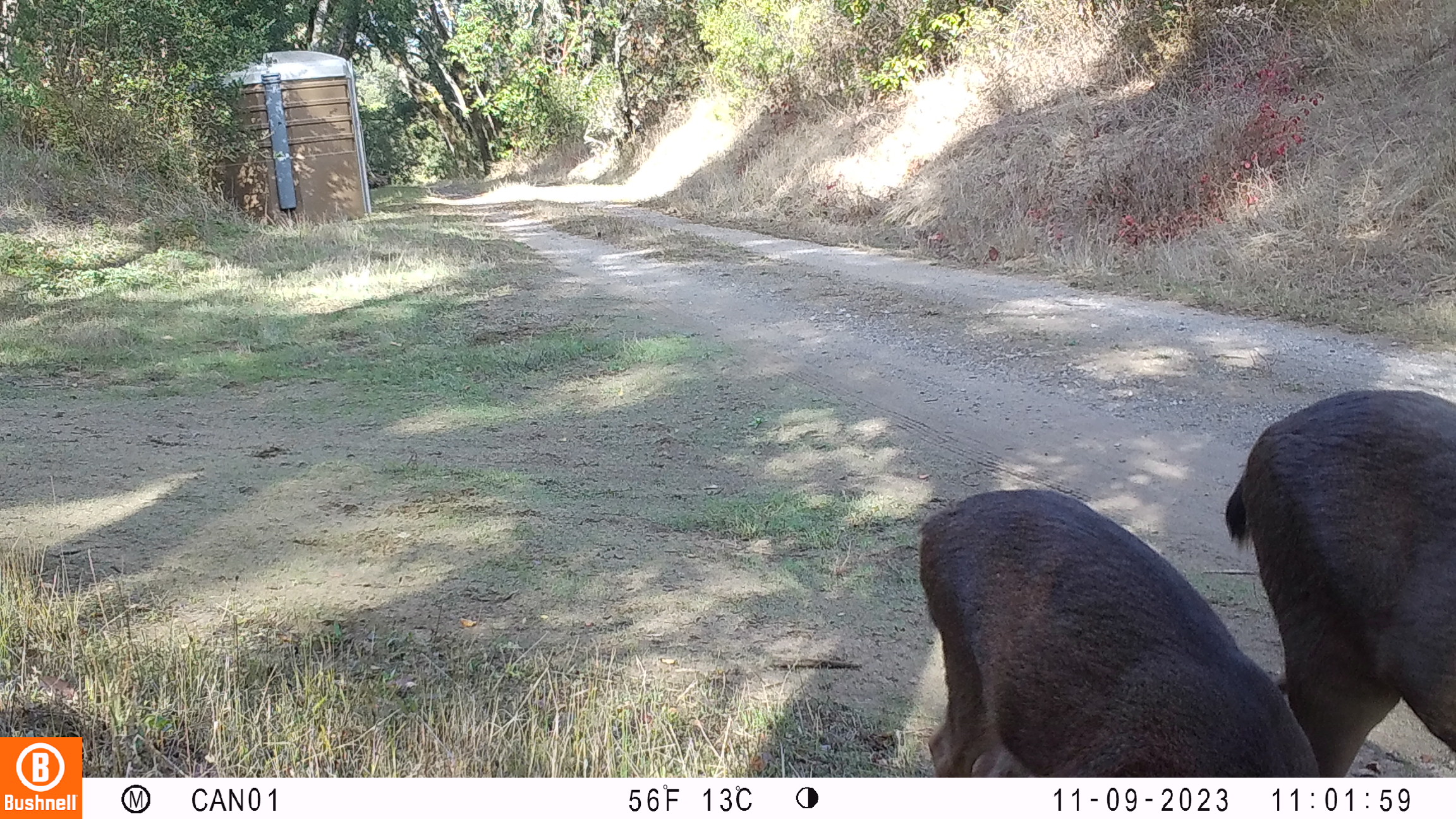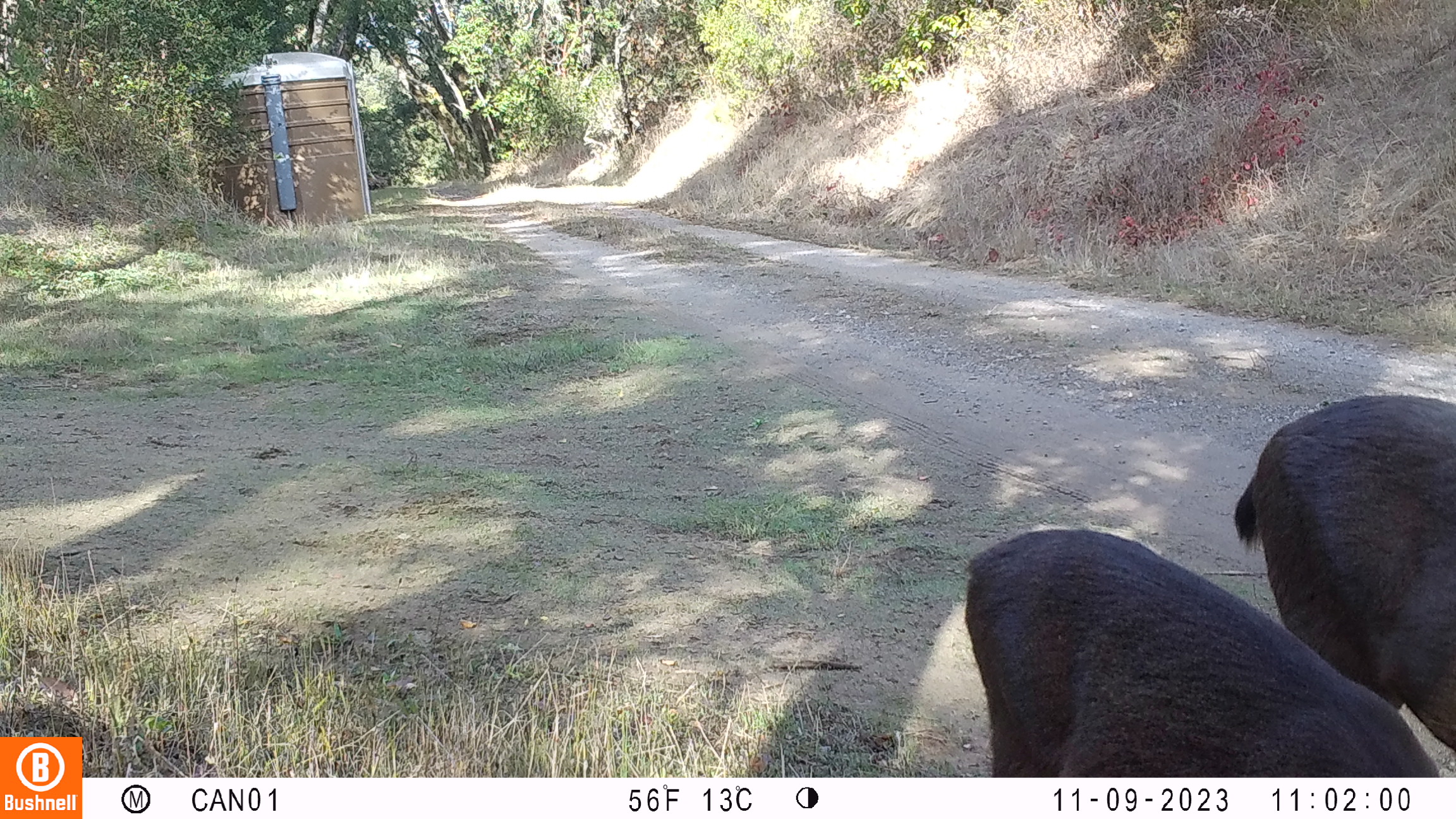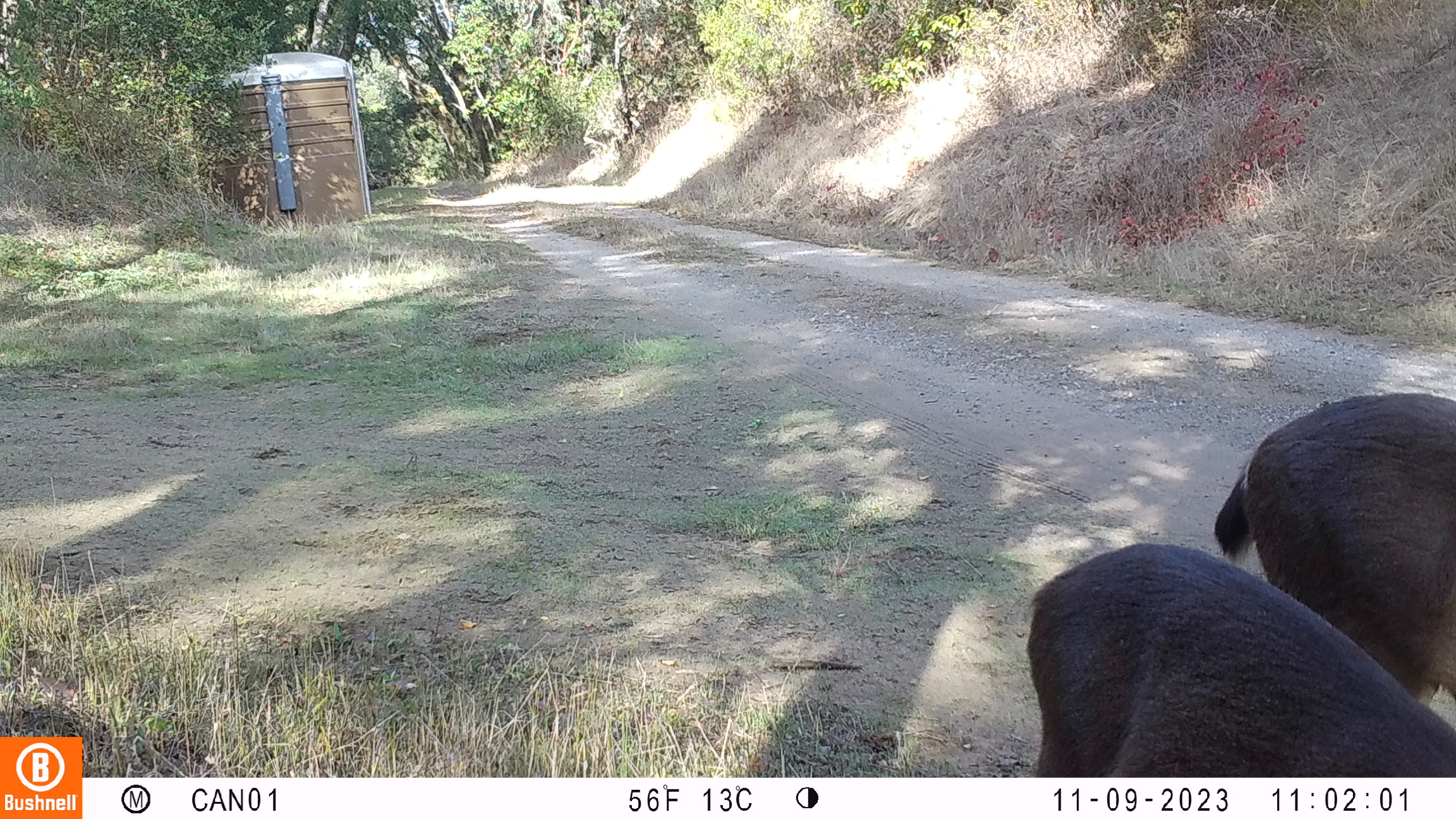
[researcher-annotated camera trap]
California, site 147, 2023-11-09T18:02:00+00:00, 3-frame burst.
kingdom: Animalia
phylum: Chordata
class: Mammalia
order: Artiodactyla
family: Cervidae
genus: Odocoileus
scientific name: Odocoileus hemionus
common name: mule deer